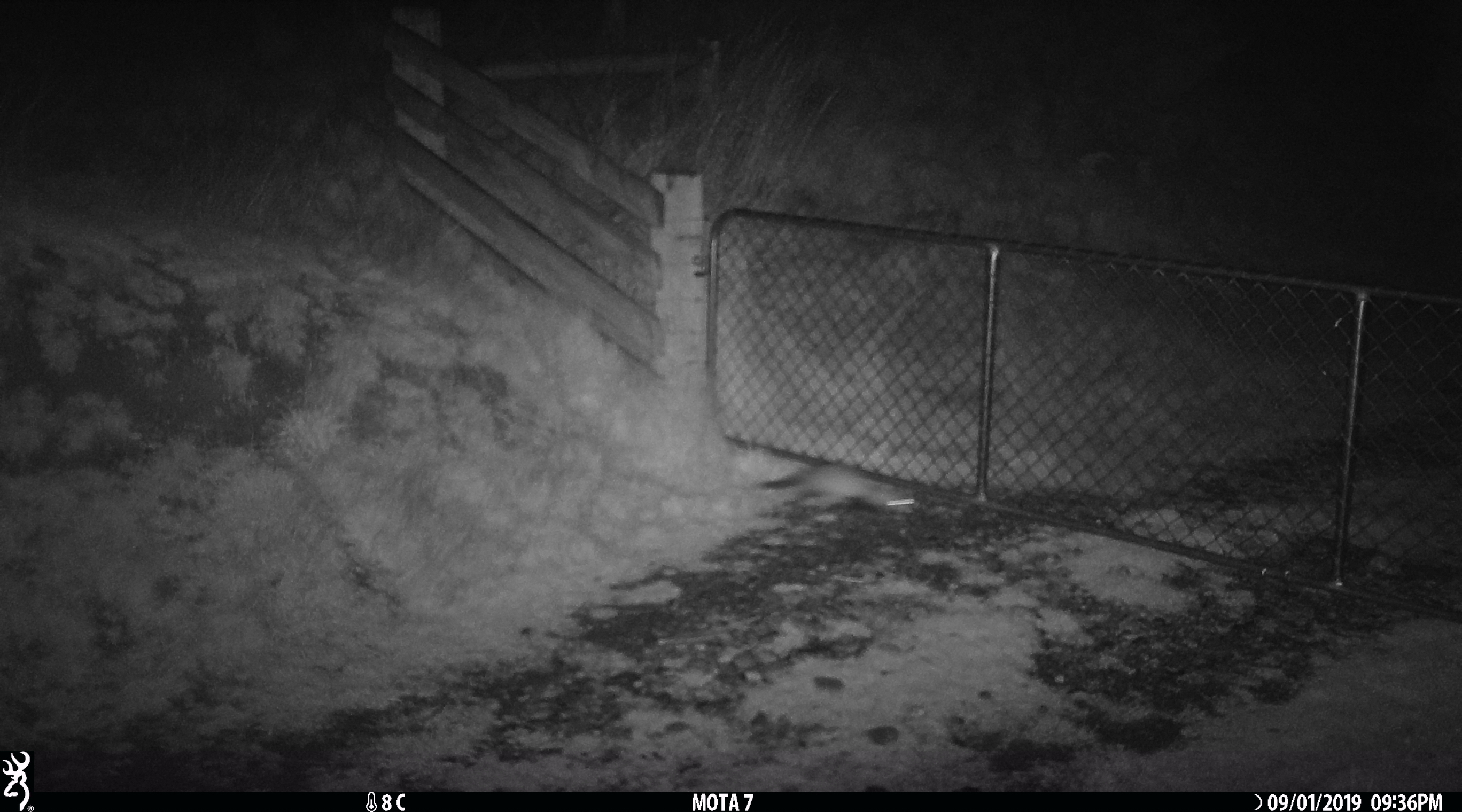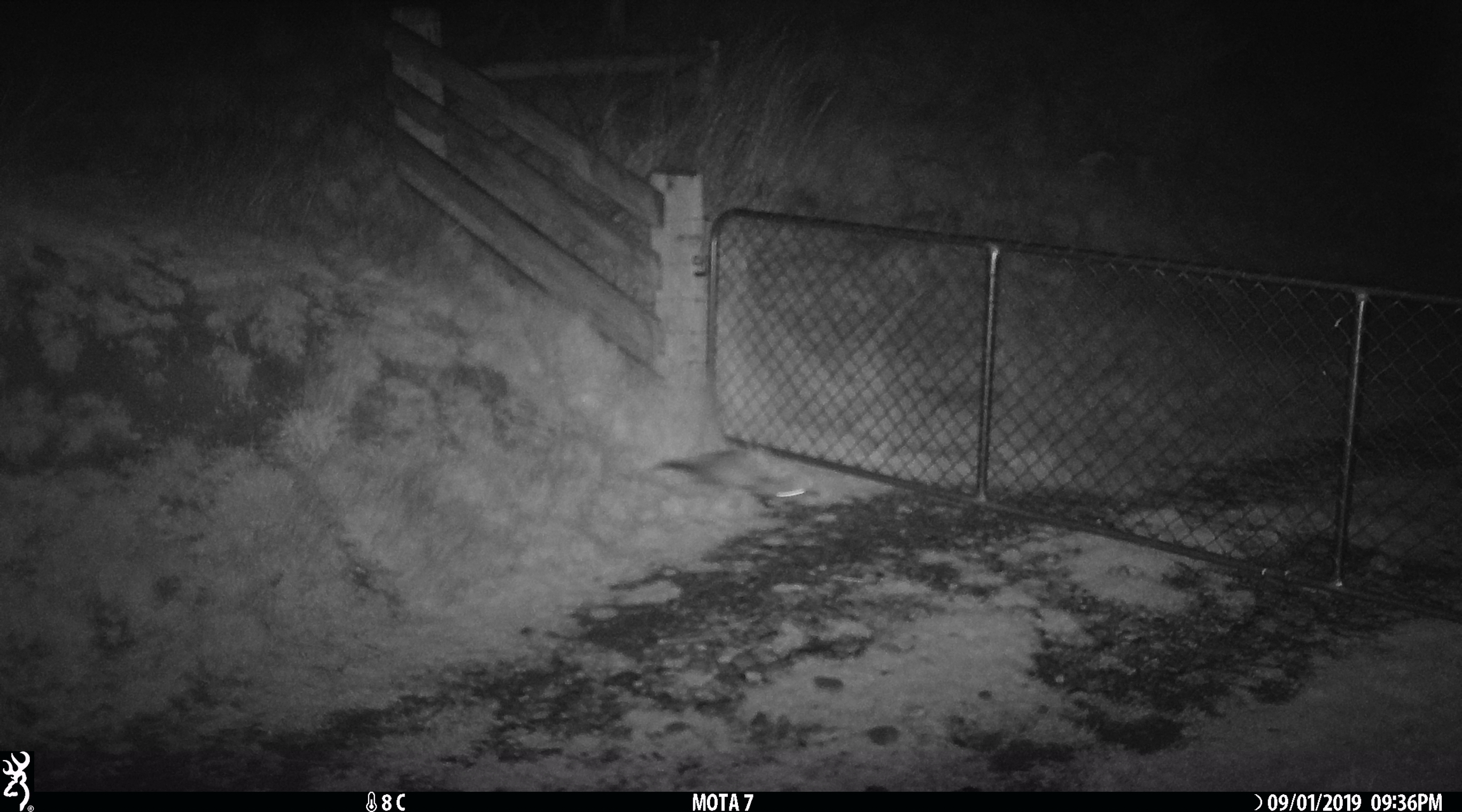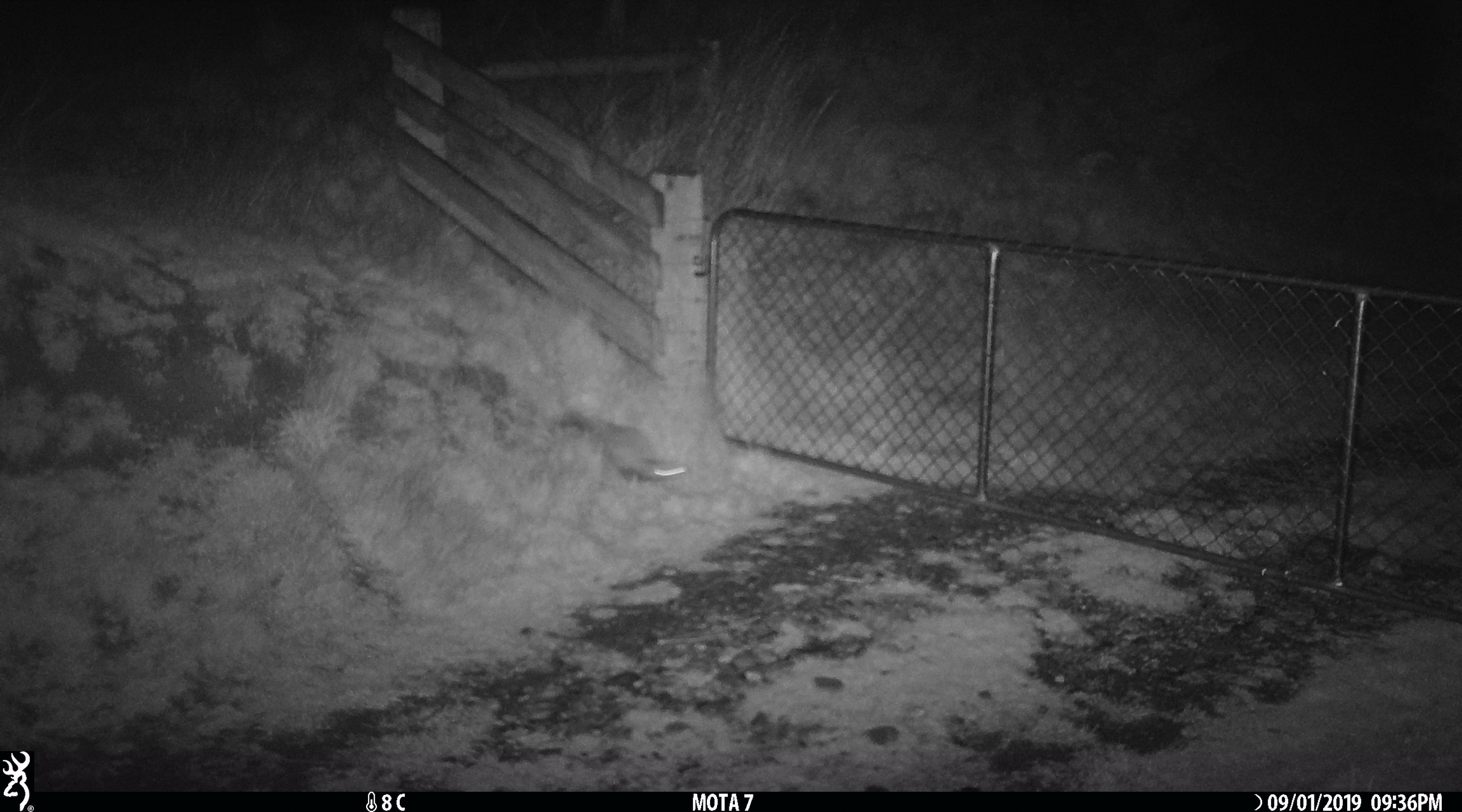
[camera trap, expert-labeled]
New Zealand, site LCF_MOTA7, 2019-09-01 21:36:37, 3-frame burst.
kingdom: Animalia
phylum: Chordata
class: Mammalia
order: Carnivora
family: Mustelidae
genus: Mustela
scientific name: Mustela furo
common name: ferret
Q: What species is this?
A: Ferret (Mustela furo).